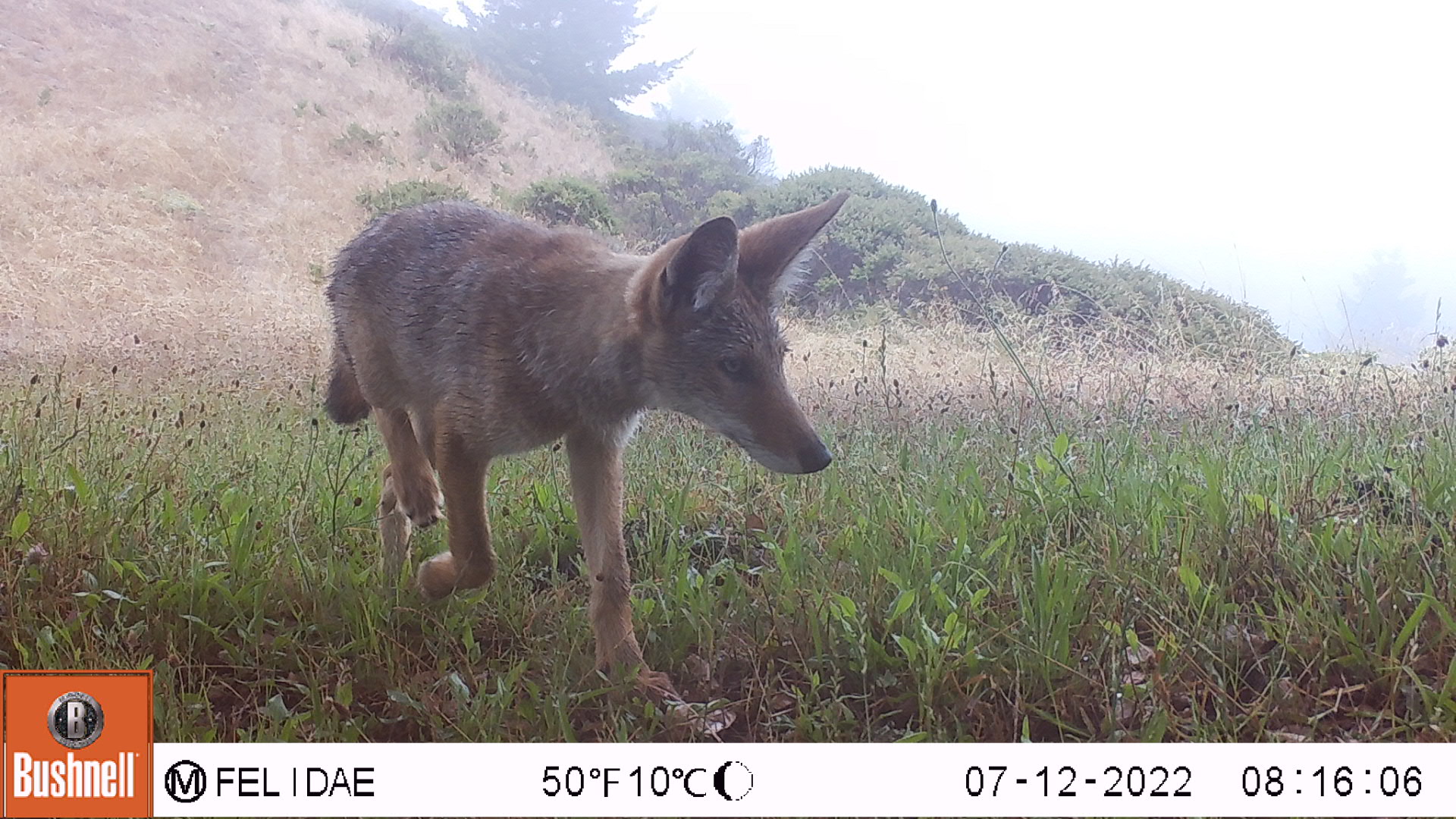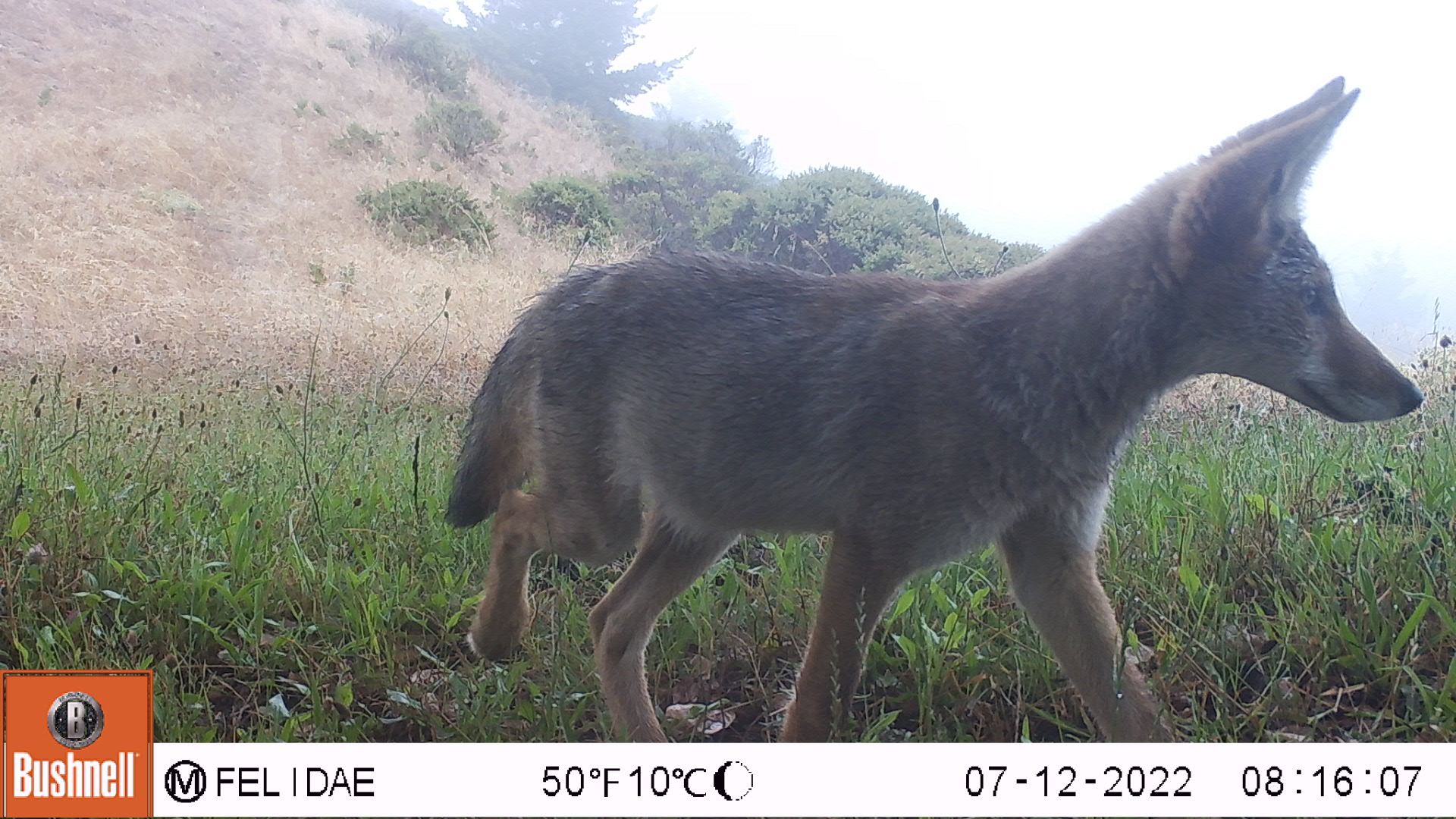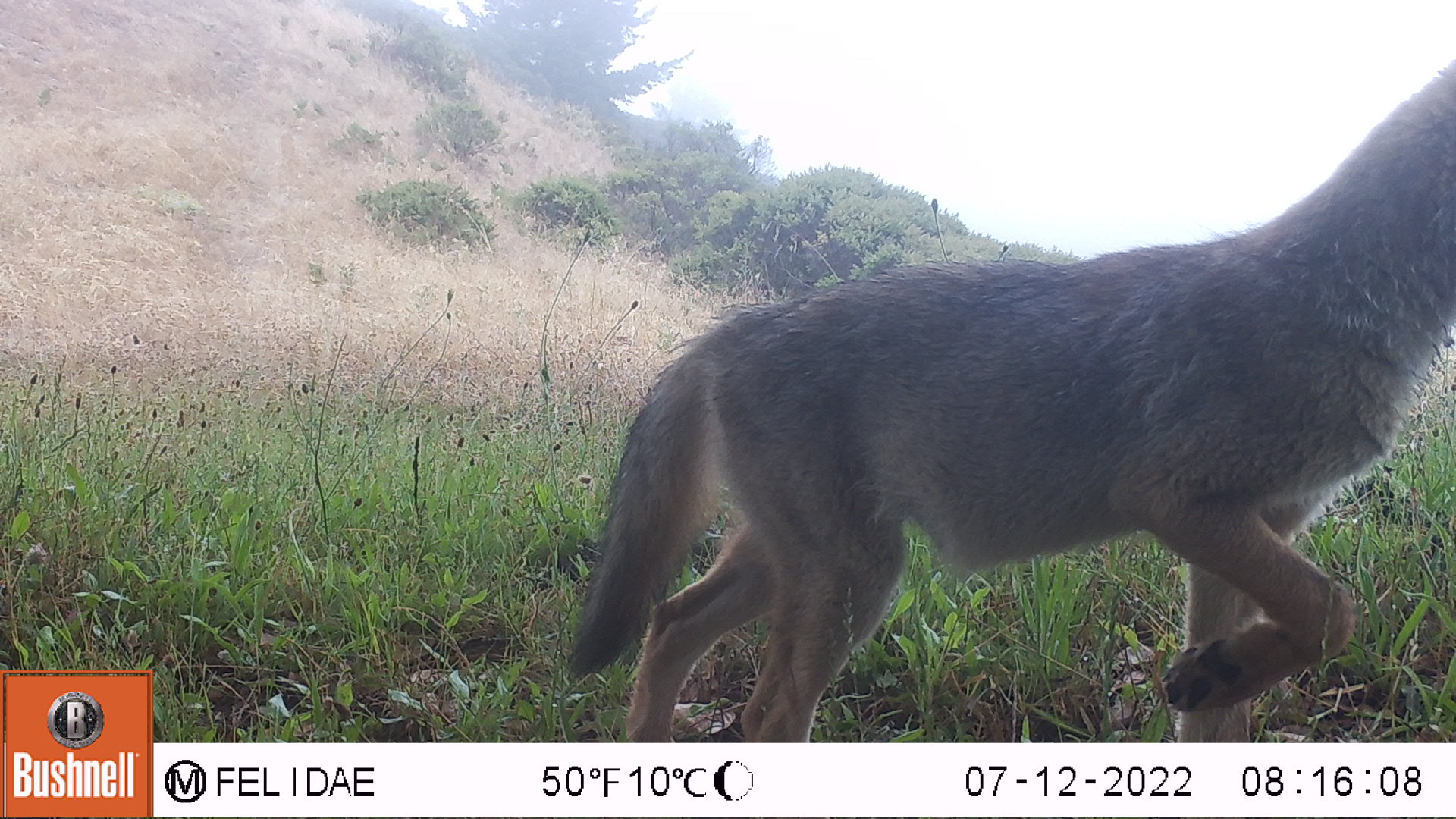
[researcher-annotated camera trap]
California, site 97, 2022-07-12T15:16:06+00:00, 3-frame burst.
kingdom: Animalia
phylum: Chordata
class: Mammalia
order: Carnivora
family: Canidae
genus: Canis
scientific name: Canis latrans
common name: coyote